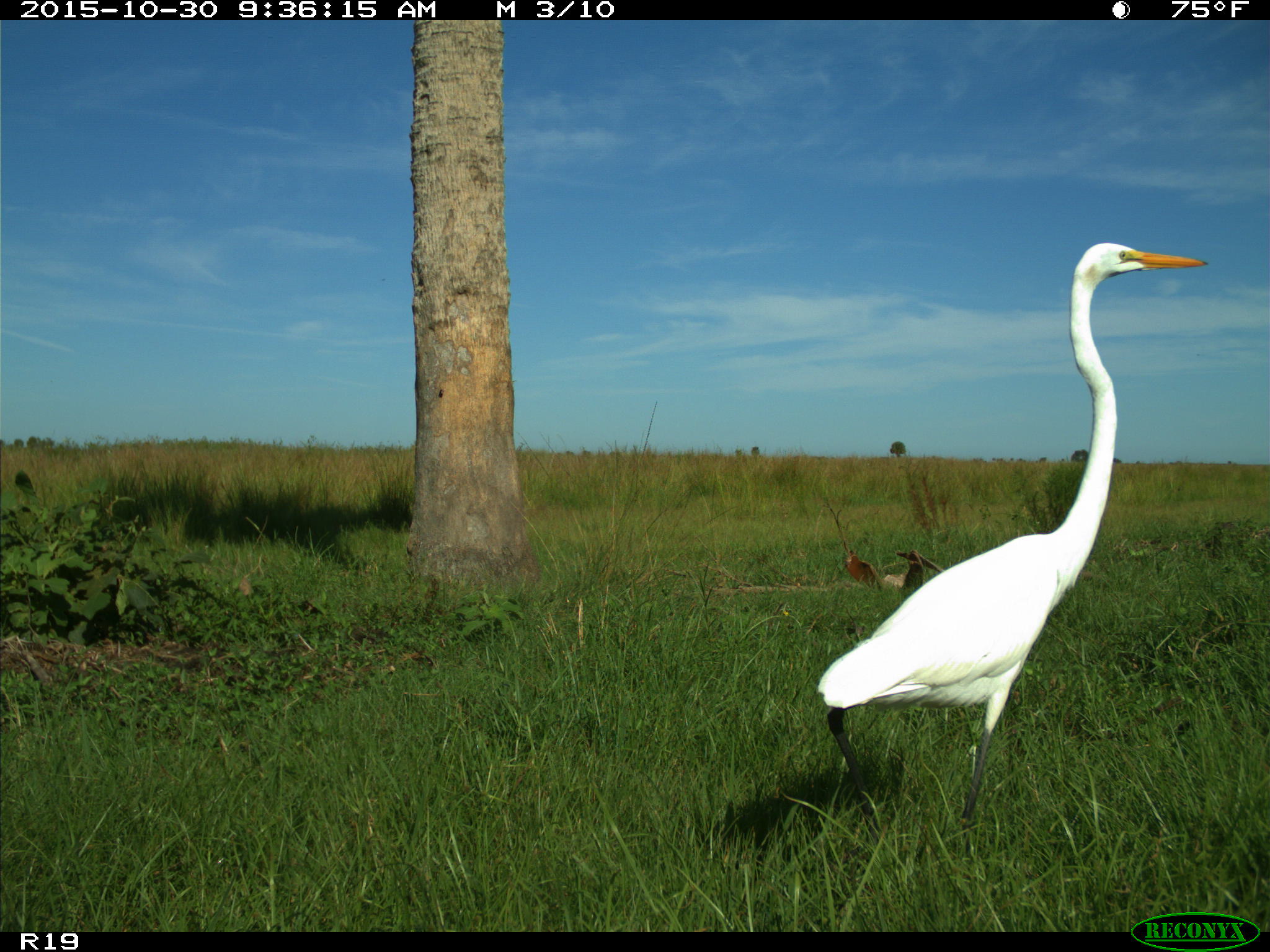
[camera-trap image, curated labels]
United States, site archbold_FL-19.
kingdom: Animalia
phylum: Chordata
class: Aves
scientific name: Aves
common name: birds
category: unidentified bird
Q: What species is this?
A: Unidentified bird (birds) (Aves).